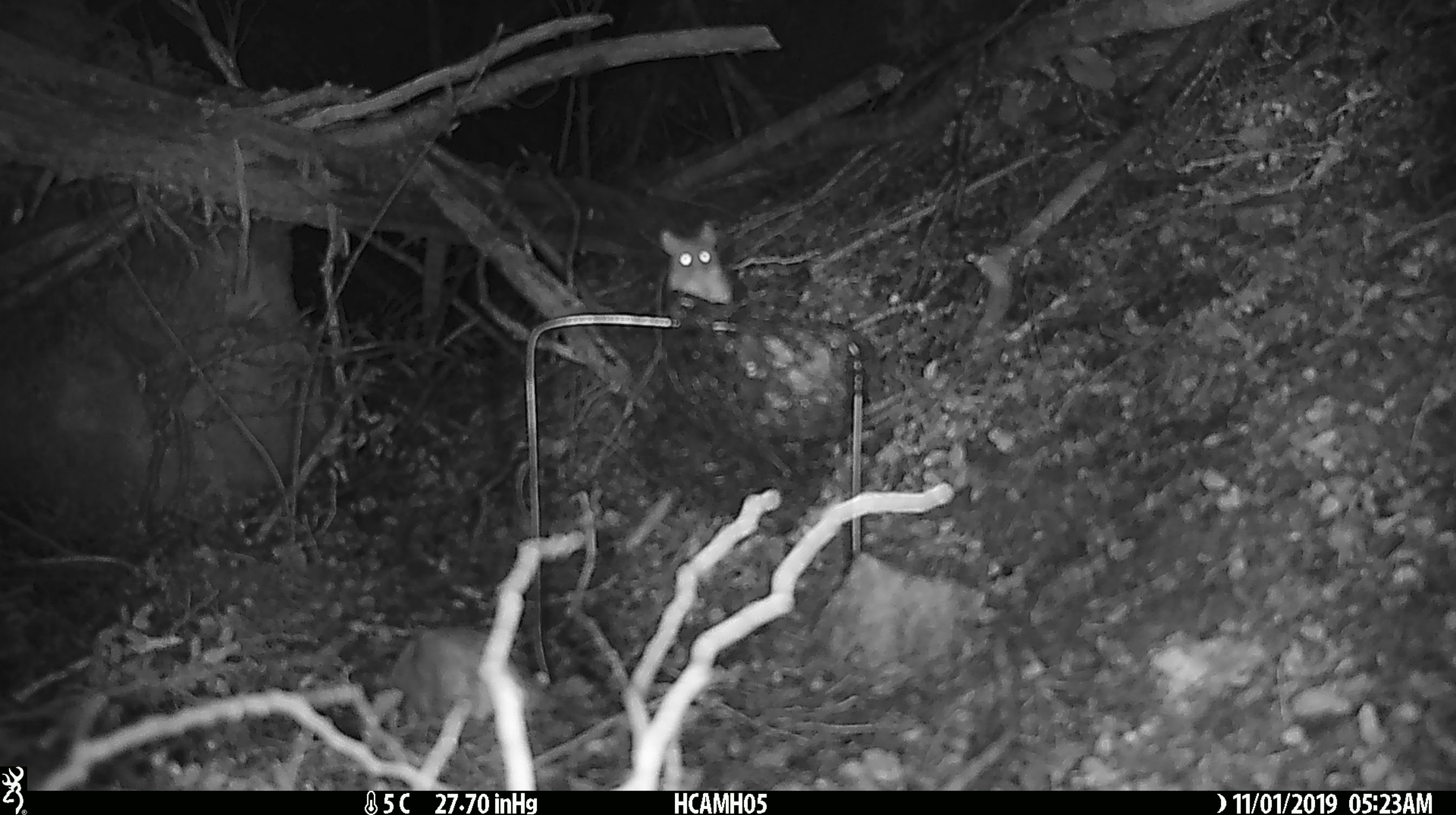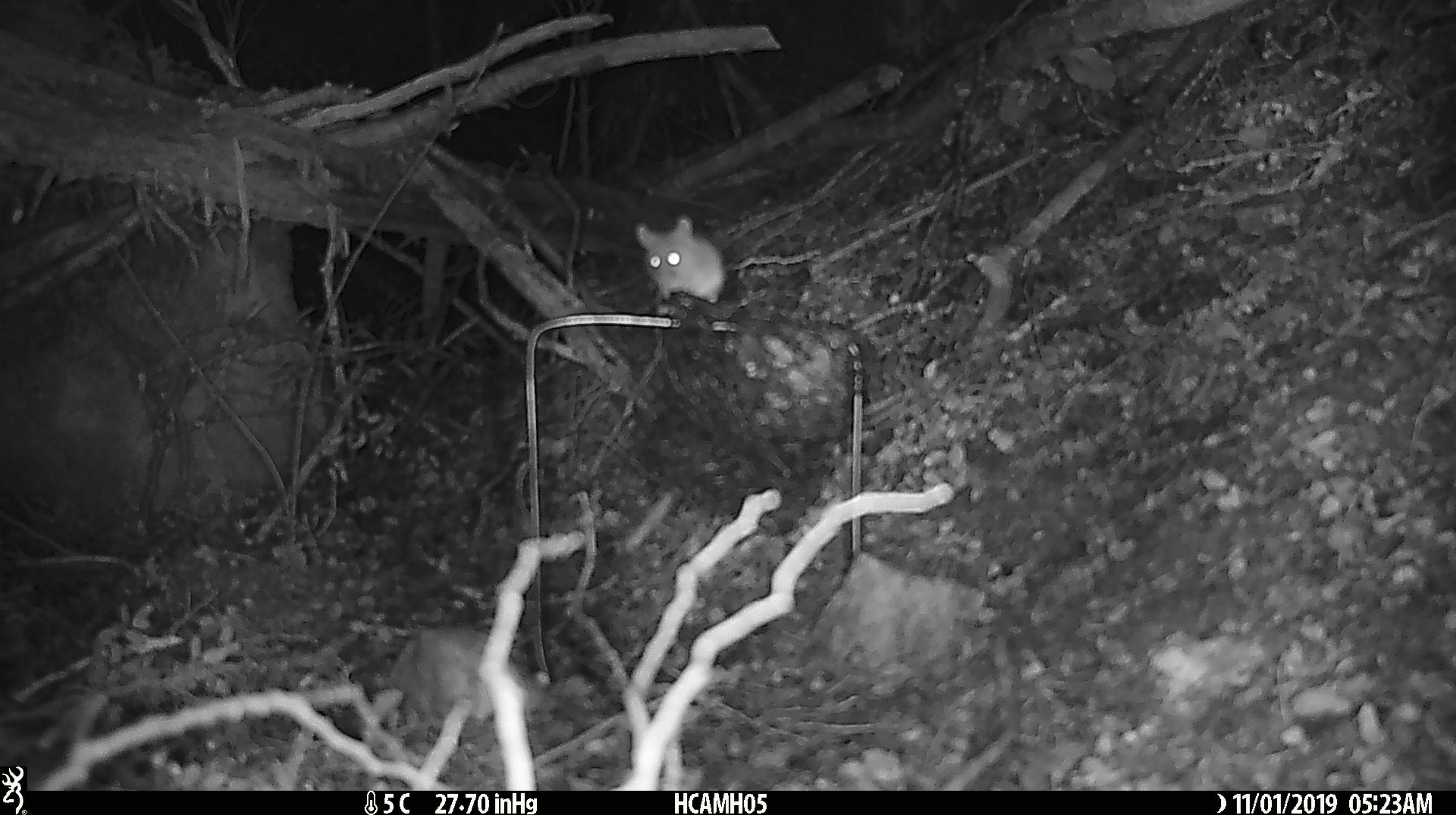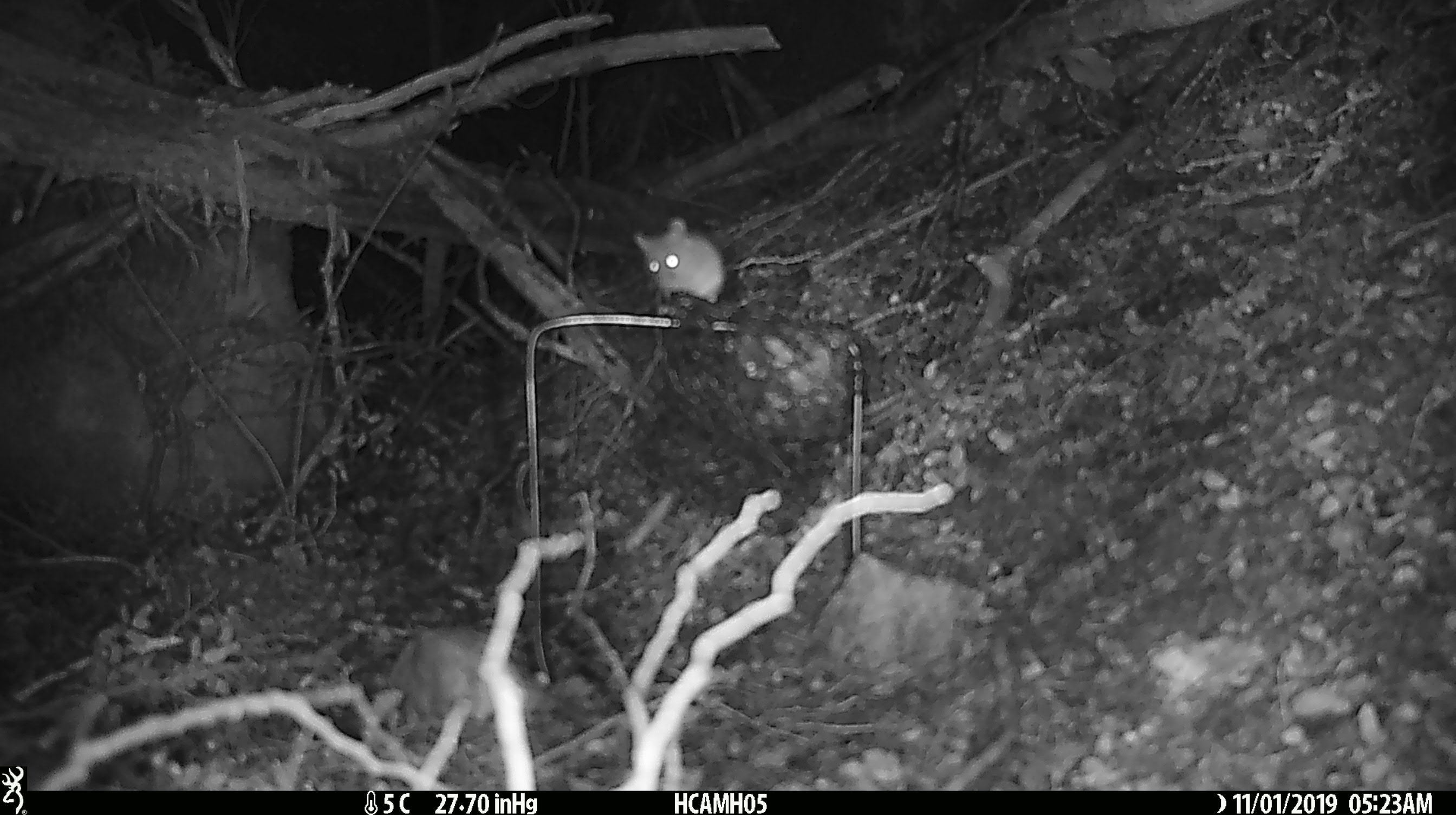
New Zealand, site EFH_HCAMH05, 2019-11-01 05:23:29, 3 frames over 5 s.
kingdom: Animalia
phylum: Chordata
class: Mammalia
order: Rodentia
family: Muridae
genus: Mus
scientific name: Mus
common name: mouse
Mouse (Mus).